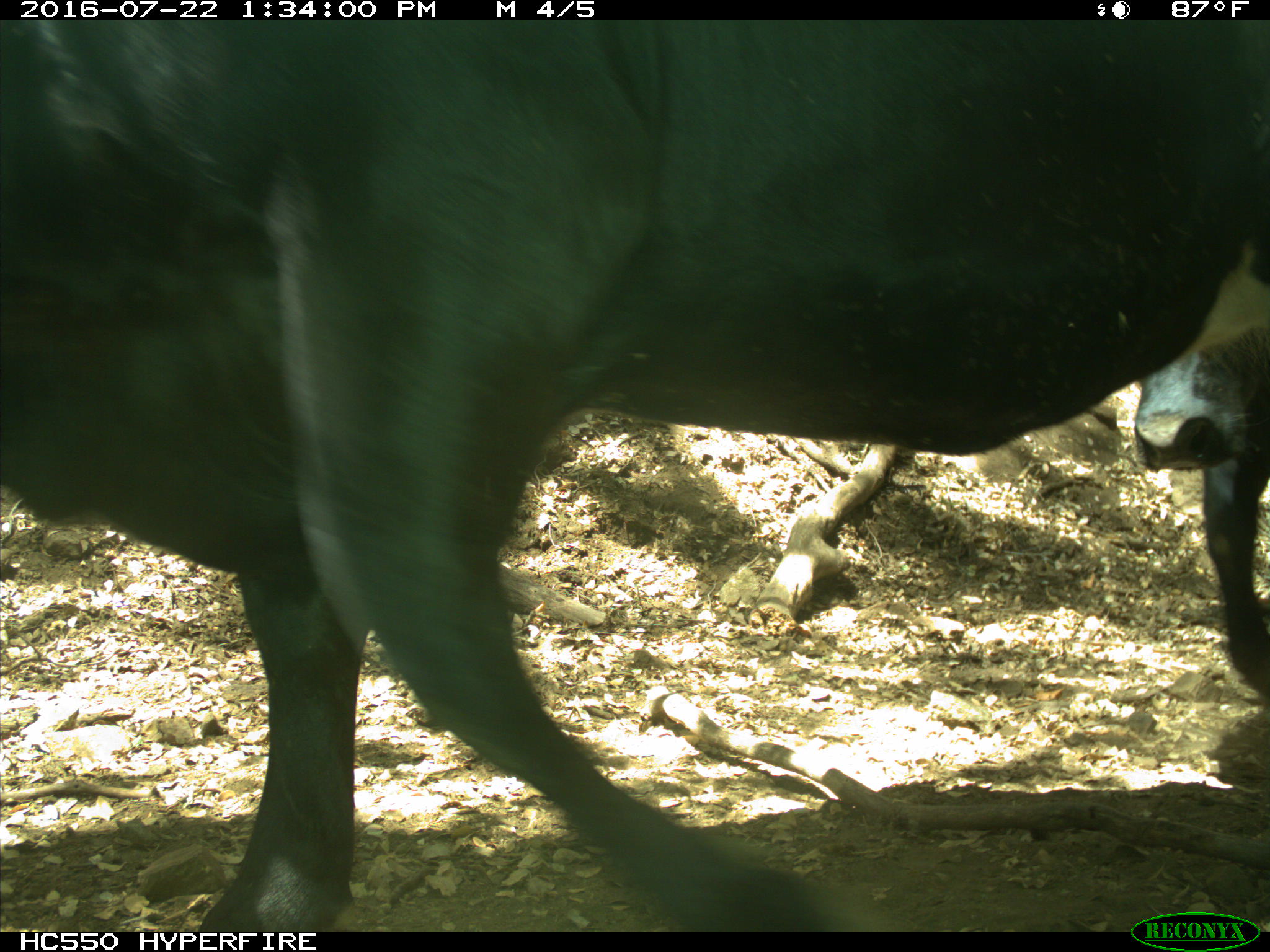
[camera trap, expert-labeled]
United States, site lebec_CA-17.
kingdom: Animalia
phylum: Chordata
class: Mammalia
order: Artiodactyla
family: Bovidae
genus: Bos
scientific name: Bos taurus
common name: domestic cow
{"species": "Bos taurus (domestic cow)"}